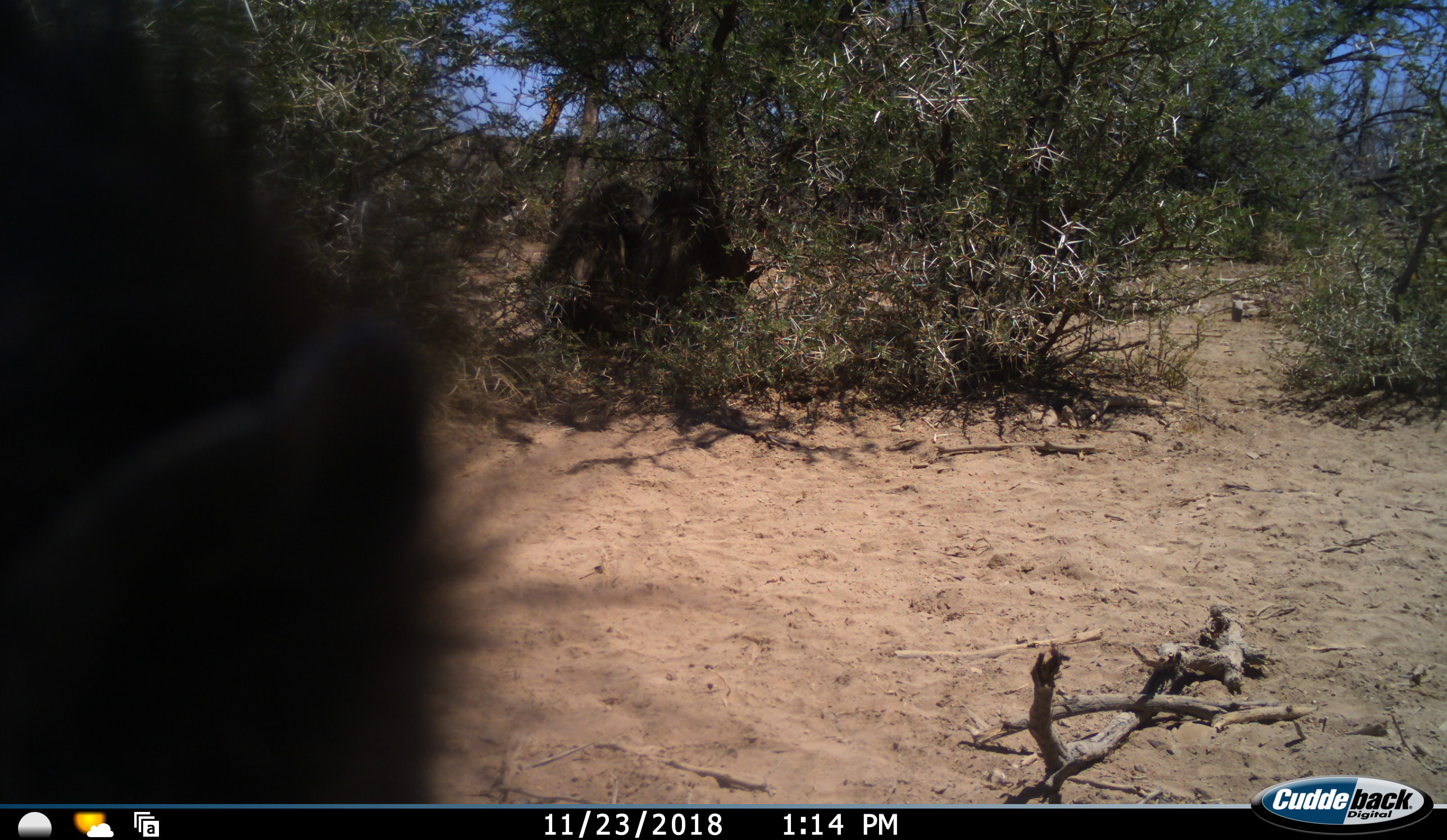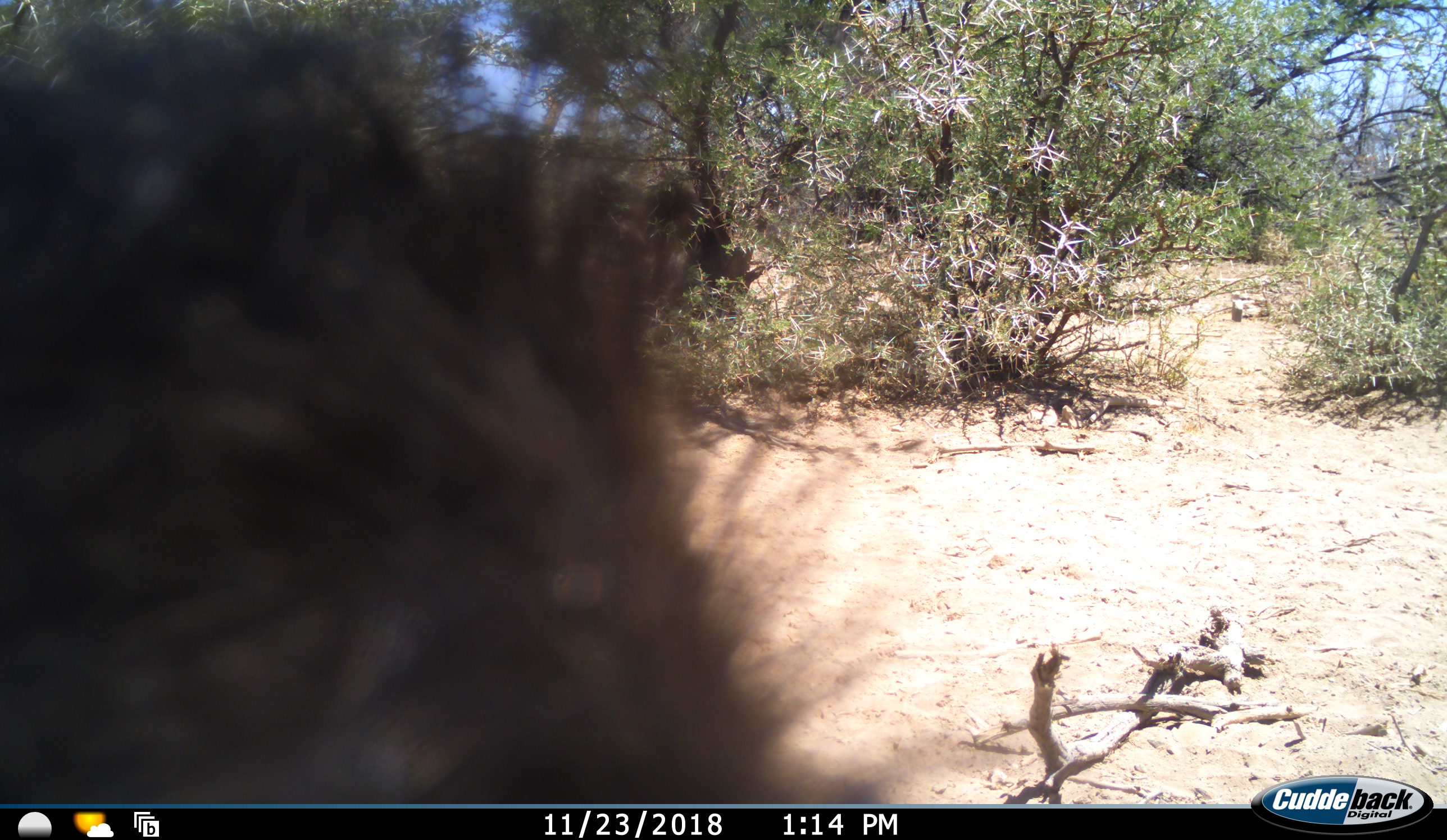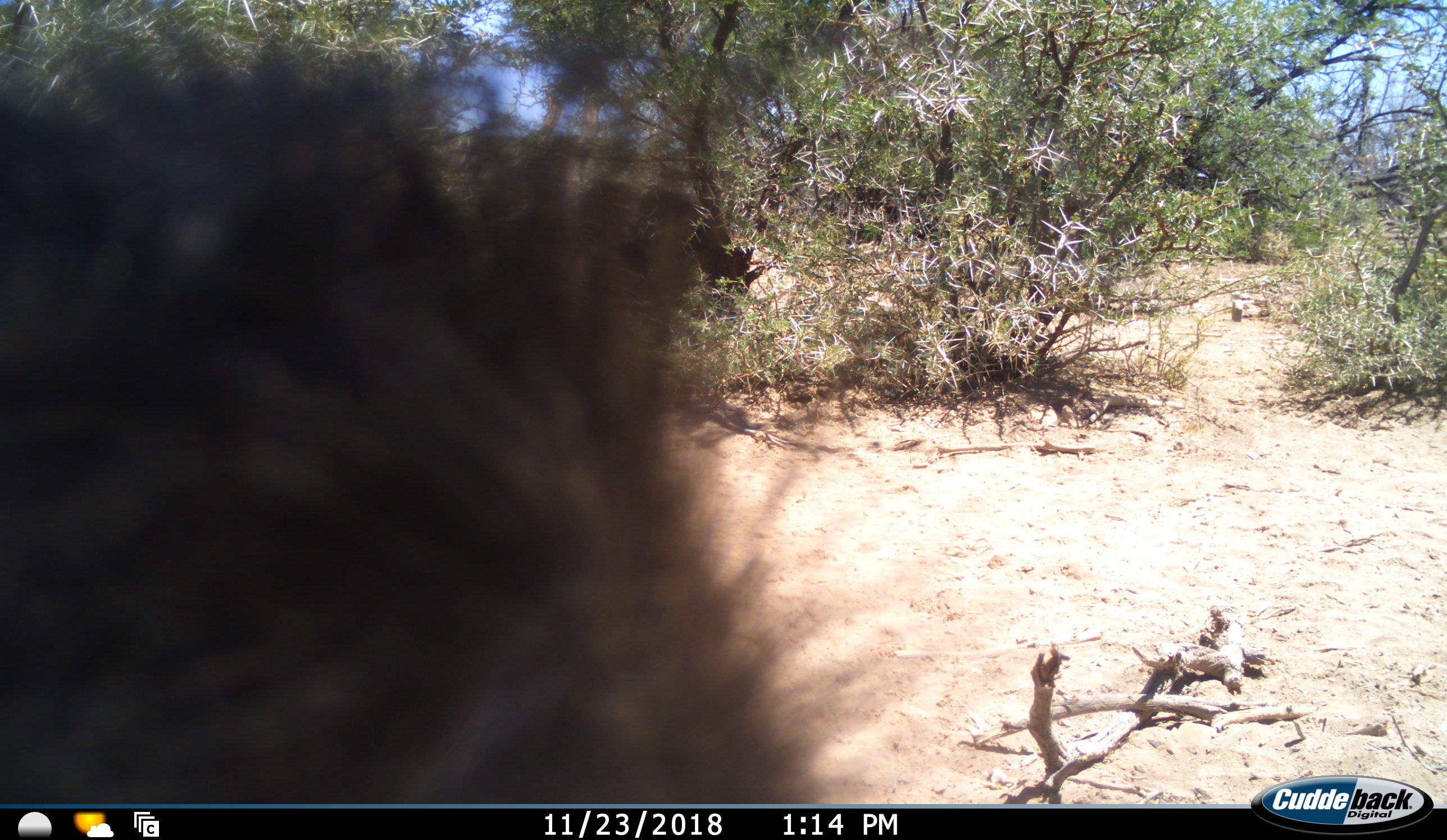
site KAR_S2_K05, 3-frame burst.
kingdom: Animalia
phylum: Chordata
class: Mammalia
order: Primates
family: Cercopithecidae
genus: Papio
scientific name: Papio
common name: baboon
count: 1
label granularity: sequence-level